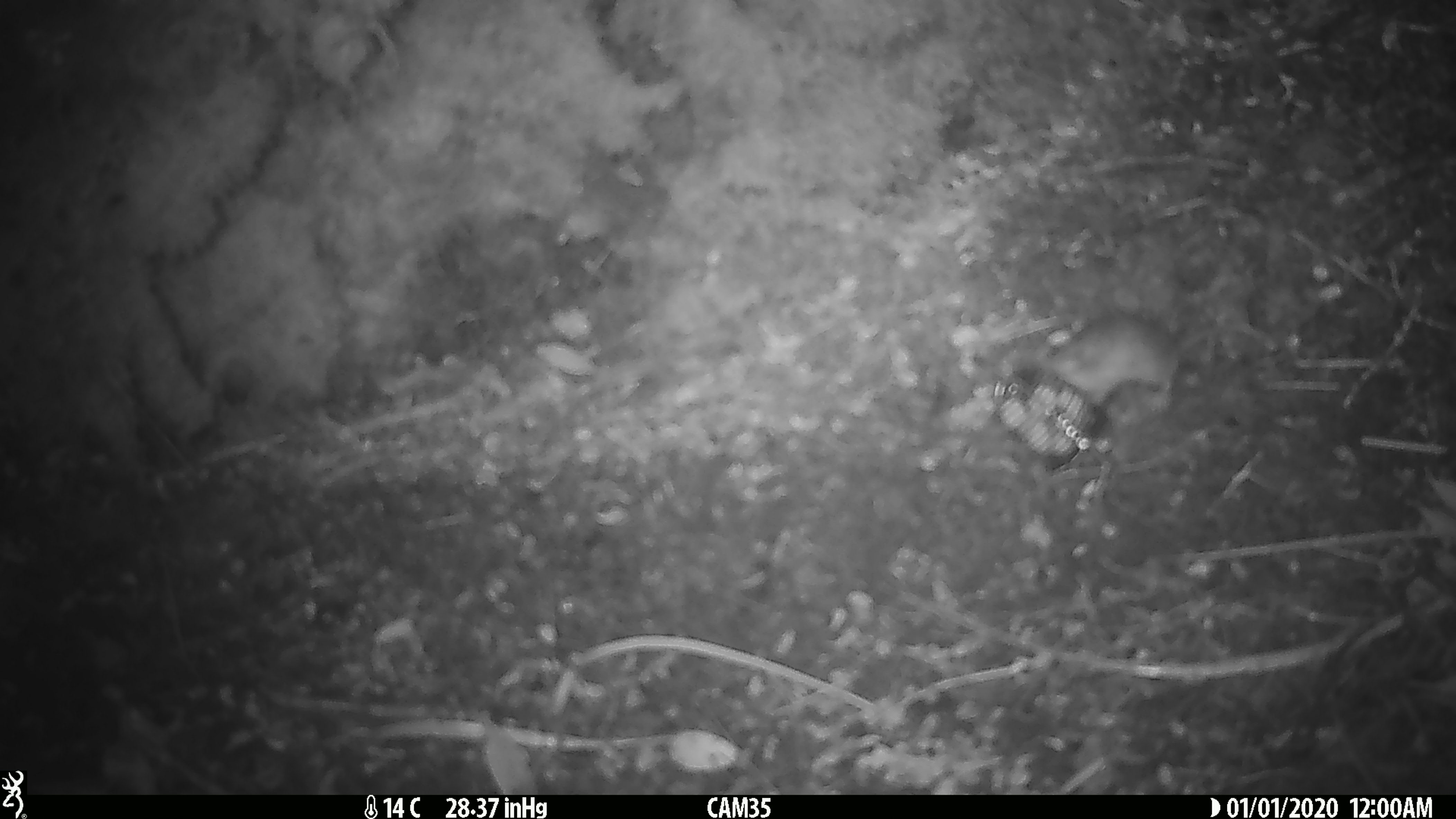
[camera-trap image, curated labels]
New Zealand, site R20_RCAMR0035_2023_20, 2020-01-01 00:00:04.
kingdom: Animalia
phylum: Chordata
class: Mammalia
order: Rodentia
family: Muridae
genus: Mus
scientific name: Mus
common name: mouse